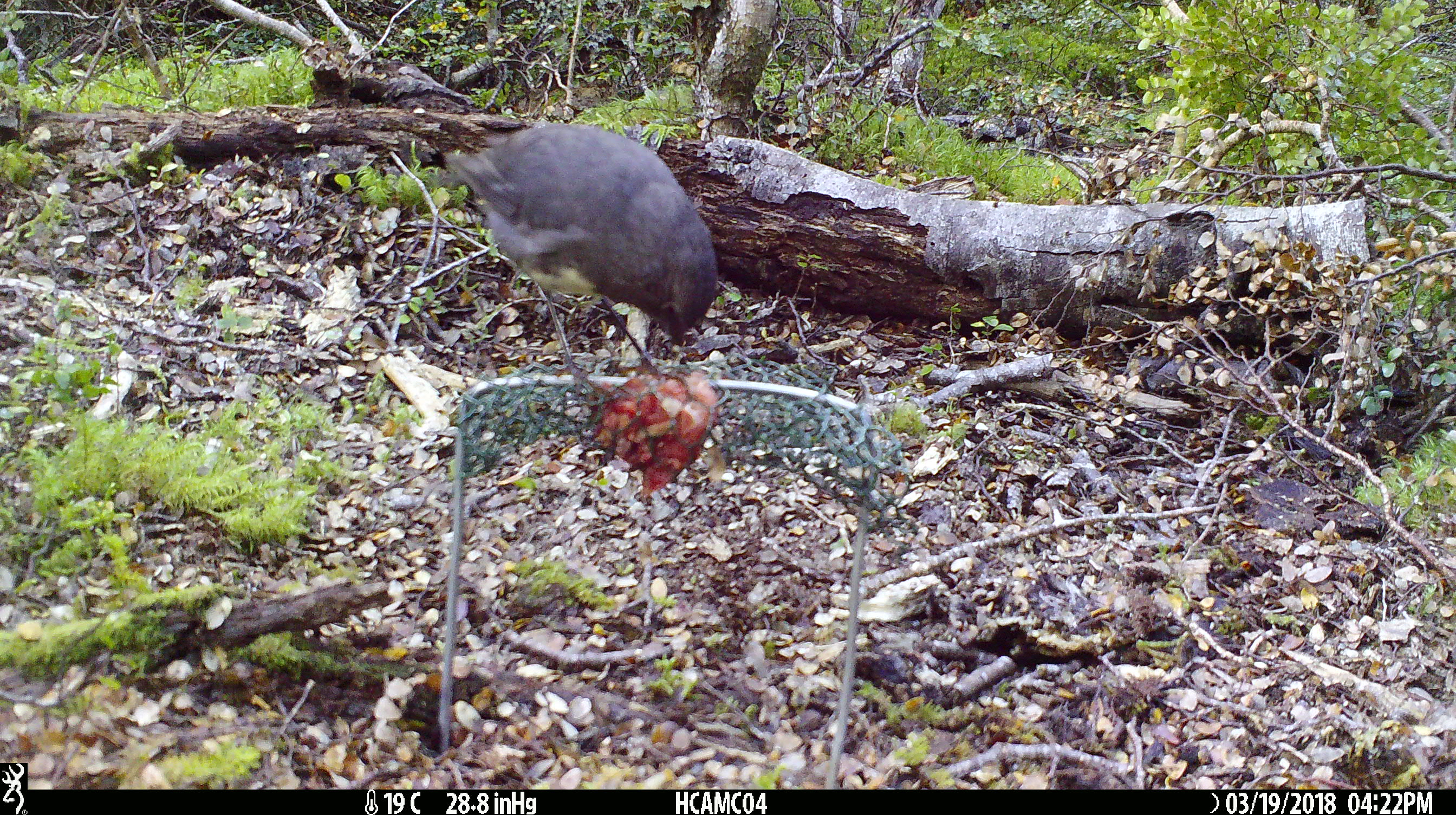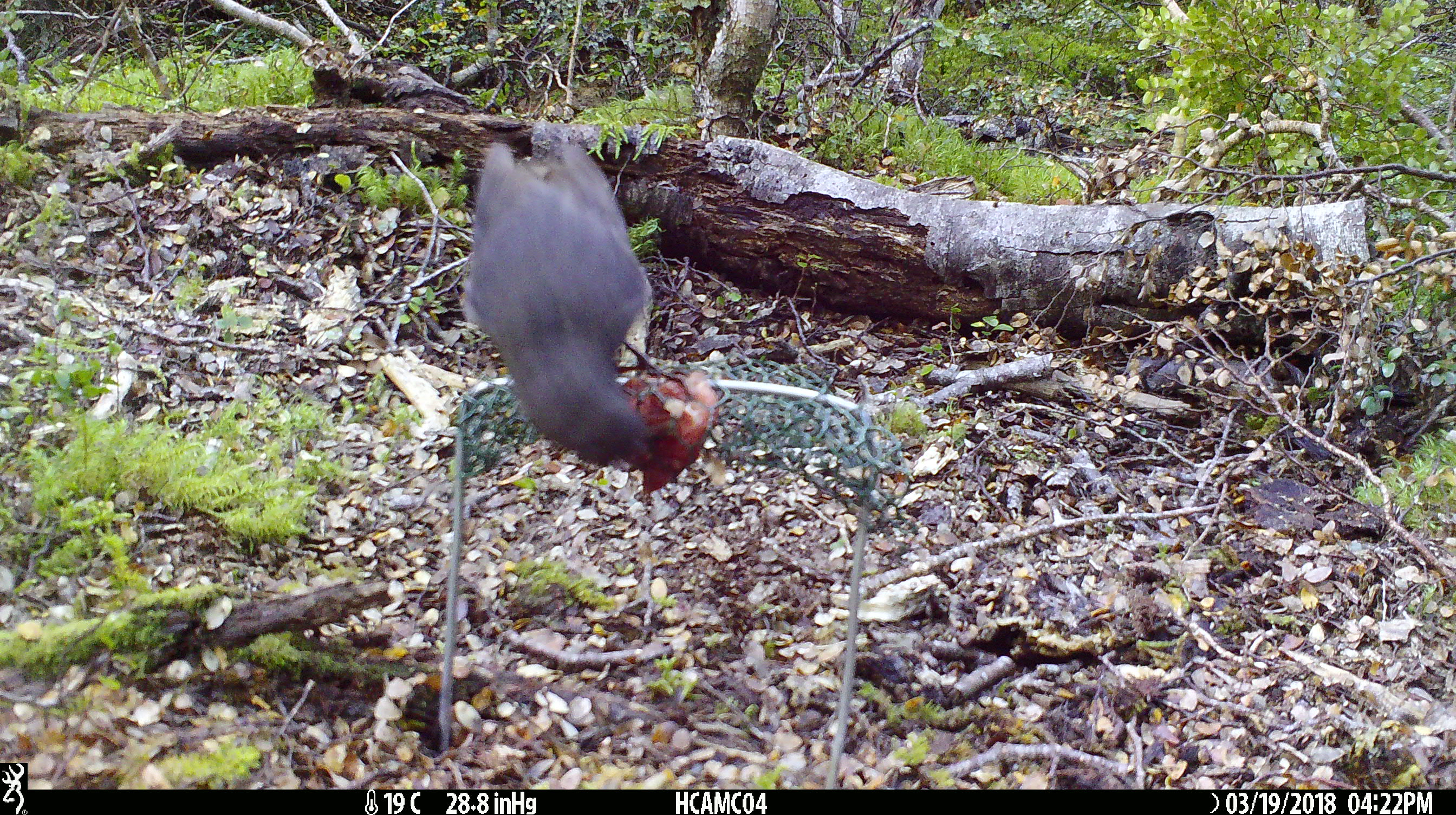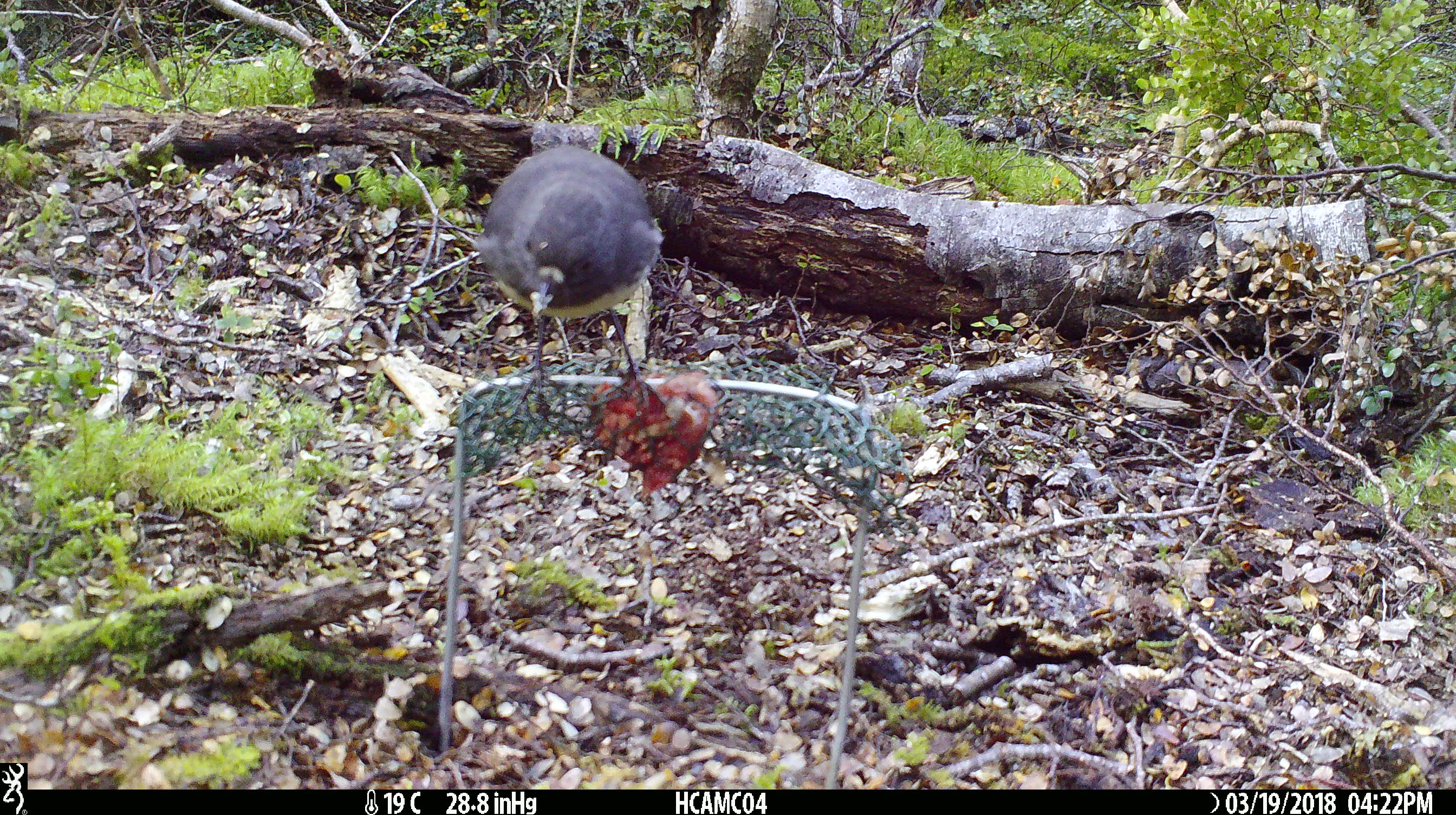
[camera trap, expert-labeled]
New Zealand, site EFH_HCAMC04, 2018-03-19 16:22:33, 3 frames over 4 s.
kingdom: Animalia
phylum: Chordata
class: Aves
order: Passeriformes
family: Petroicidae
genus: Petroica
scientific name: Petroica australis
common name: new zealand robin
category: robin